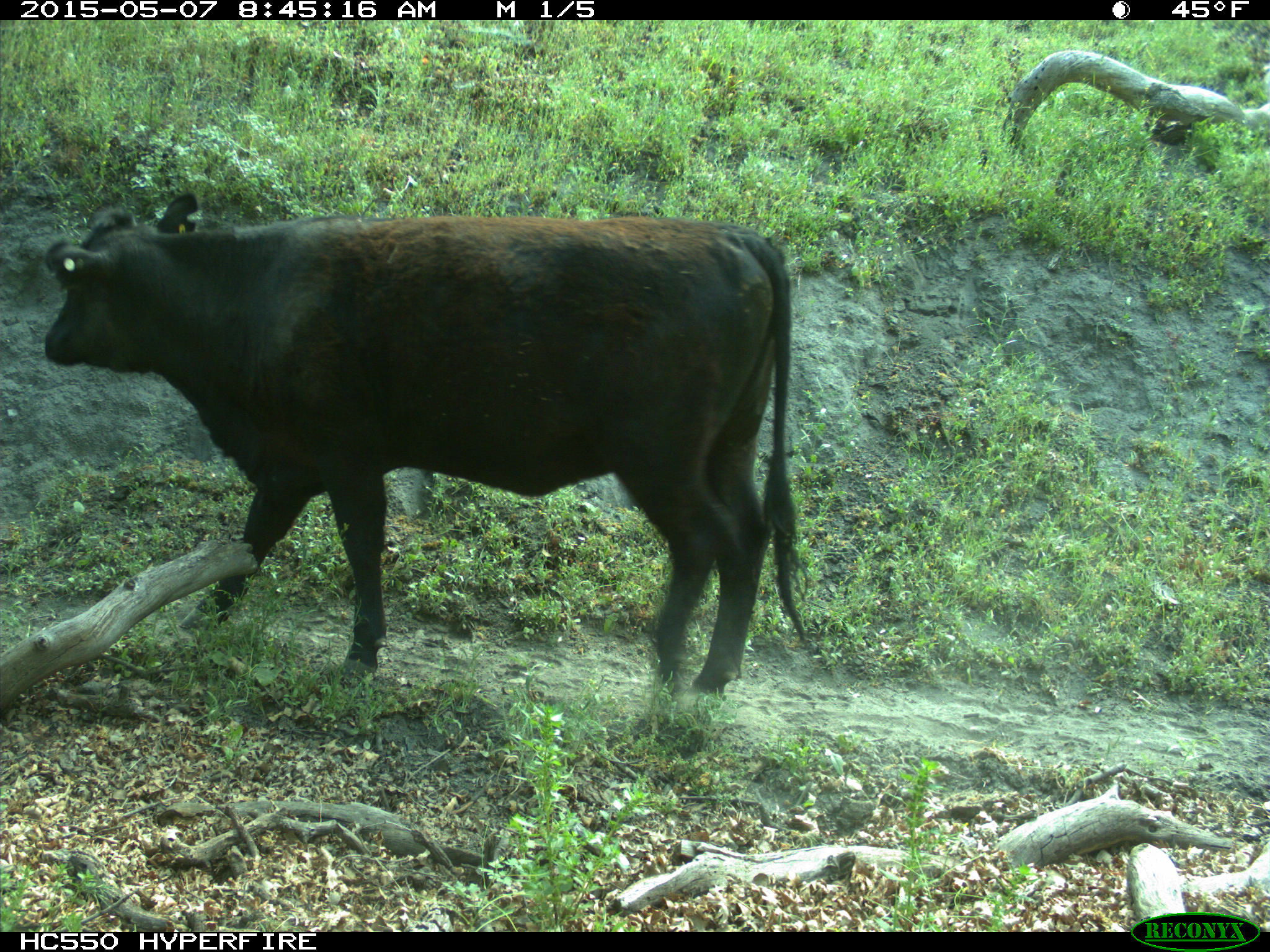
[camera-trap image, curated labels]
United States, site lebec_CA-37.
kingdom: Animalia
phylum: Chordata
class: Mammalia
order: Artiodactyla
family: Bovidae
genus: Bos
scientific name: Bos taurus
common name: domestic cow